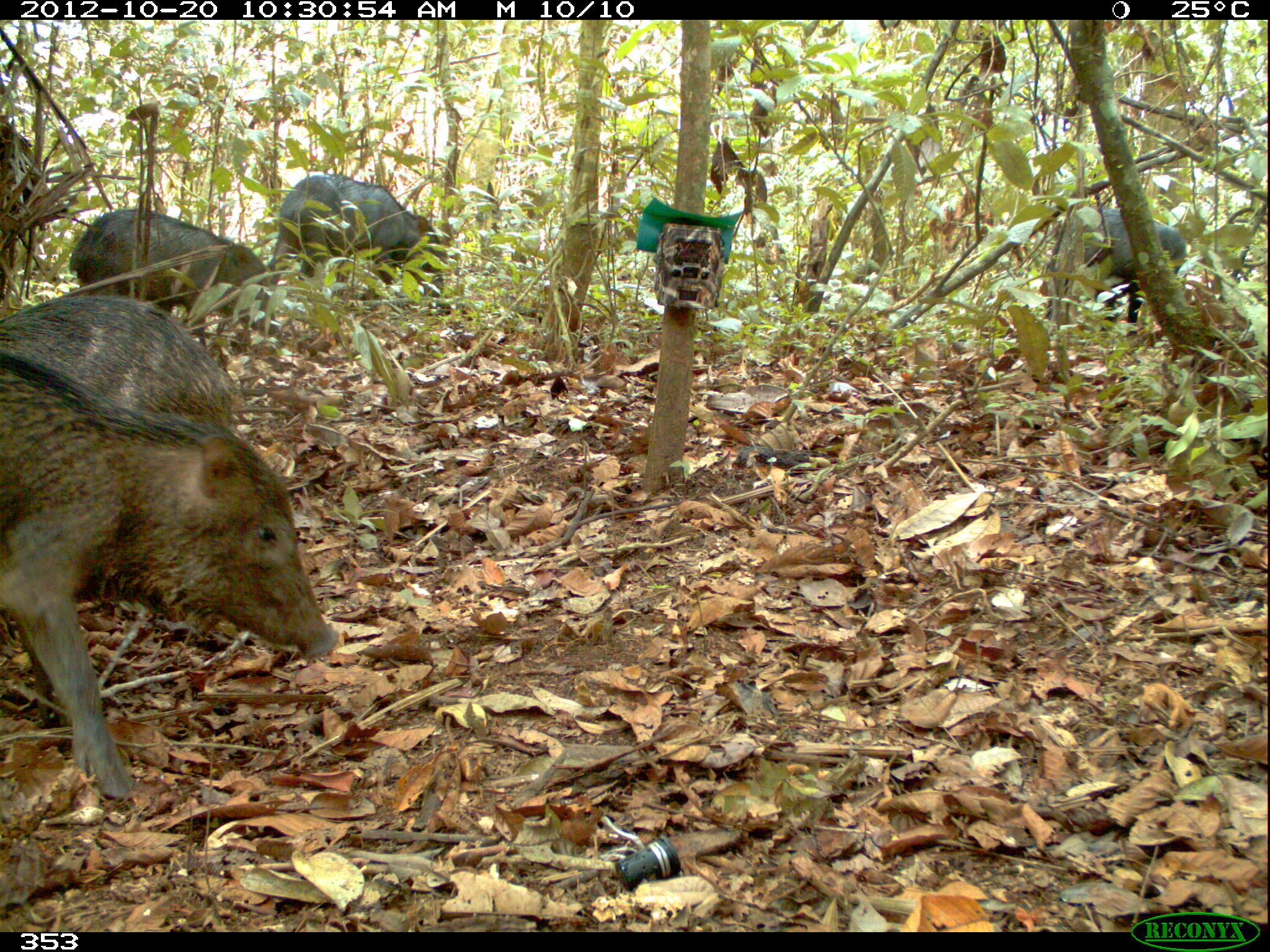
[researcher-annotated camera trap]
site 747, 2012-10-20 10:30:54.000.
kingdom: Animalia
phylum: Chordata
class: Mammalia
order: Artiodactyla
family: Tayassuidae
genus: Tayassu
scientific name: Tayassu pecari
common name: white-lipped peccary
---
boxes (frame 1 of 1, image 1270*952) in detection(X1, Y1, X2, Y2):
tayassu pecari: detection(0, 349, 341, 803); detection(0, 294, 237, 484); detection(68, 208, 279, 356); detection(266, 173, 446, 300); detection(1038, 205, 1187, 338)